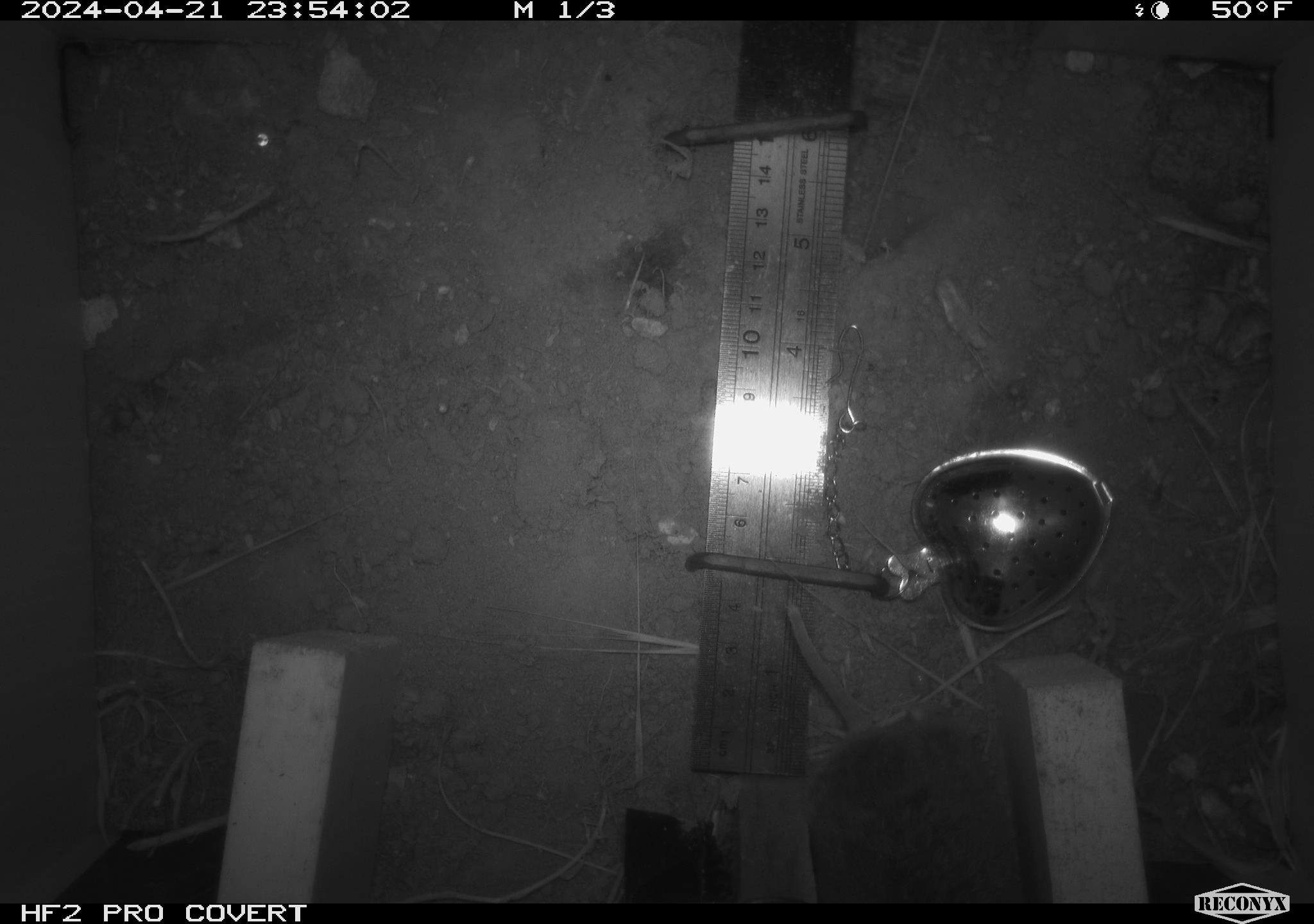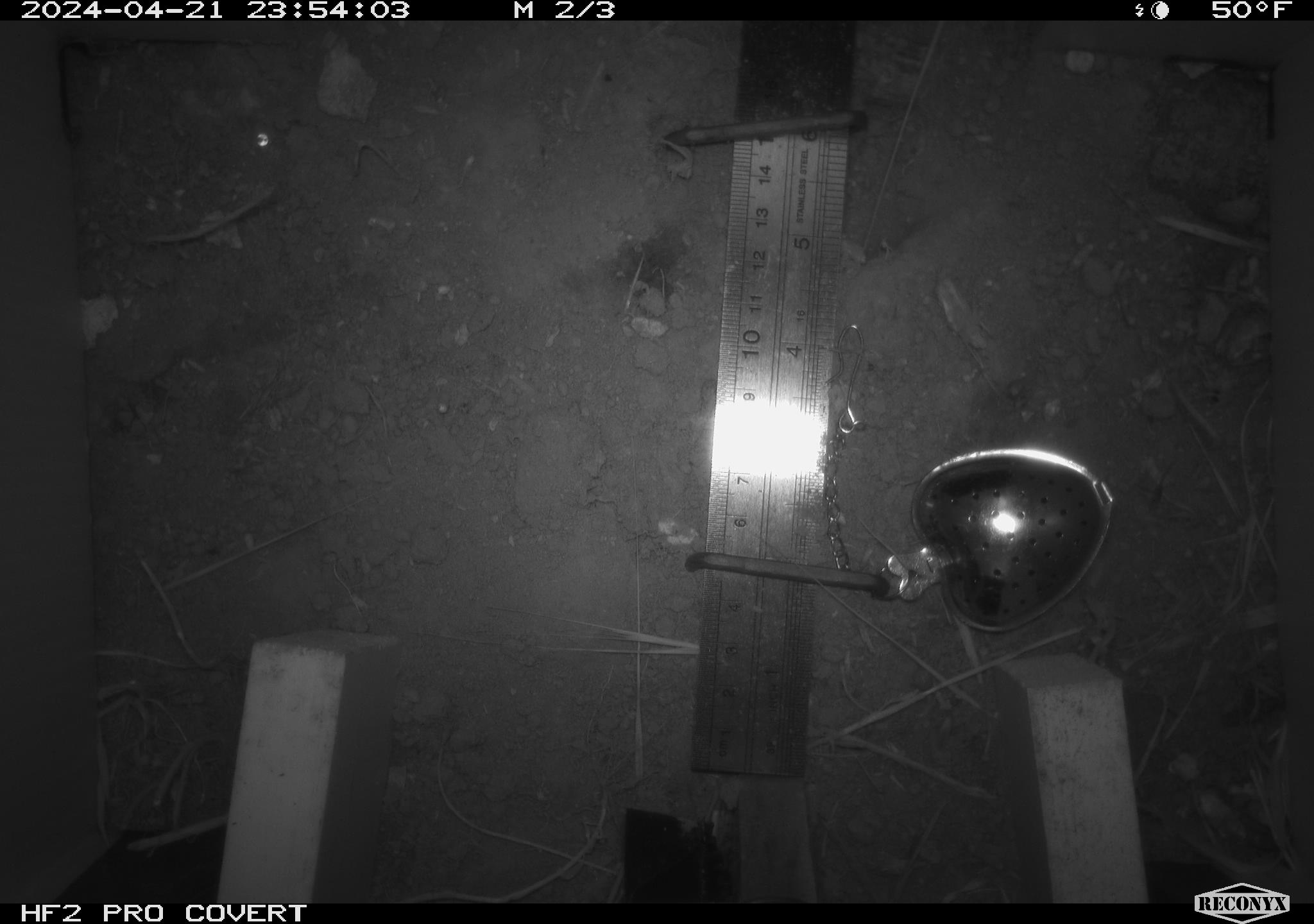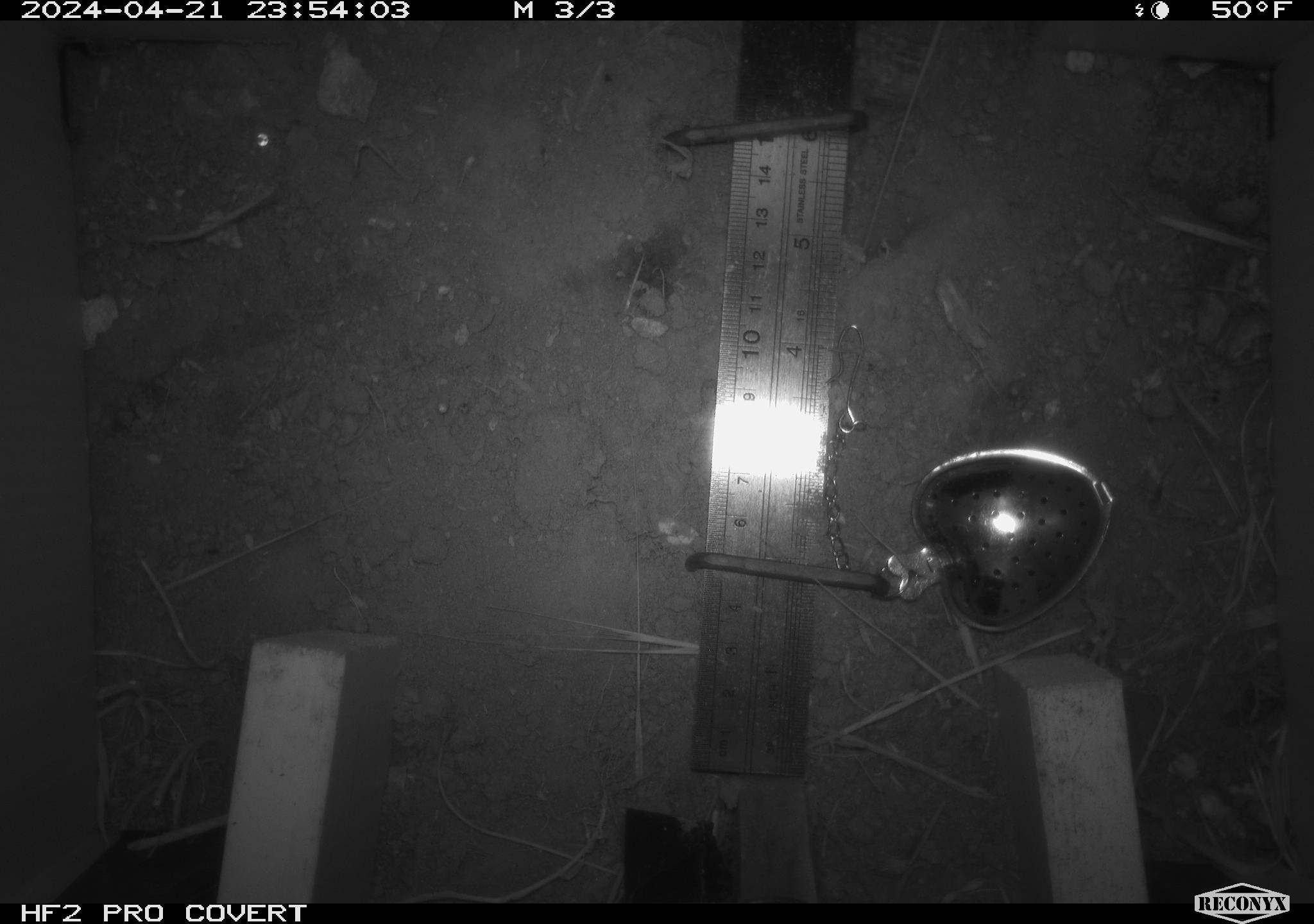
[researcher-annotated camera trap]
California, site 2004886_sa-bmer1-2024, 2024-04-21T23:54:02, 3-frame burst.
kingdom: Animalia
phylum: Chordata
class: Mammalia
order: Rodentia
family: Cricetidae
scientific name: Arvicolinae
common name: voles, lemmings, and muskrats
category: arvicolinae subfamily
Arvicolinae subfamily (voles, lemmings, and muskrats) (Arvicolinae).